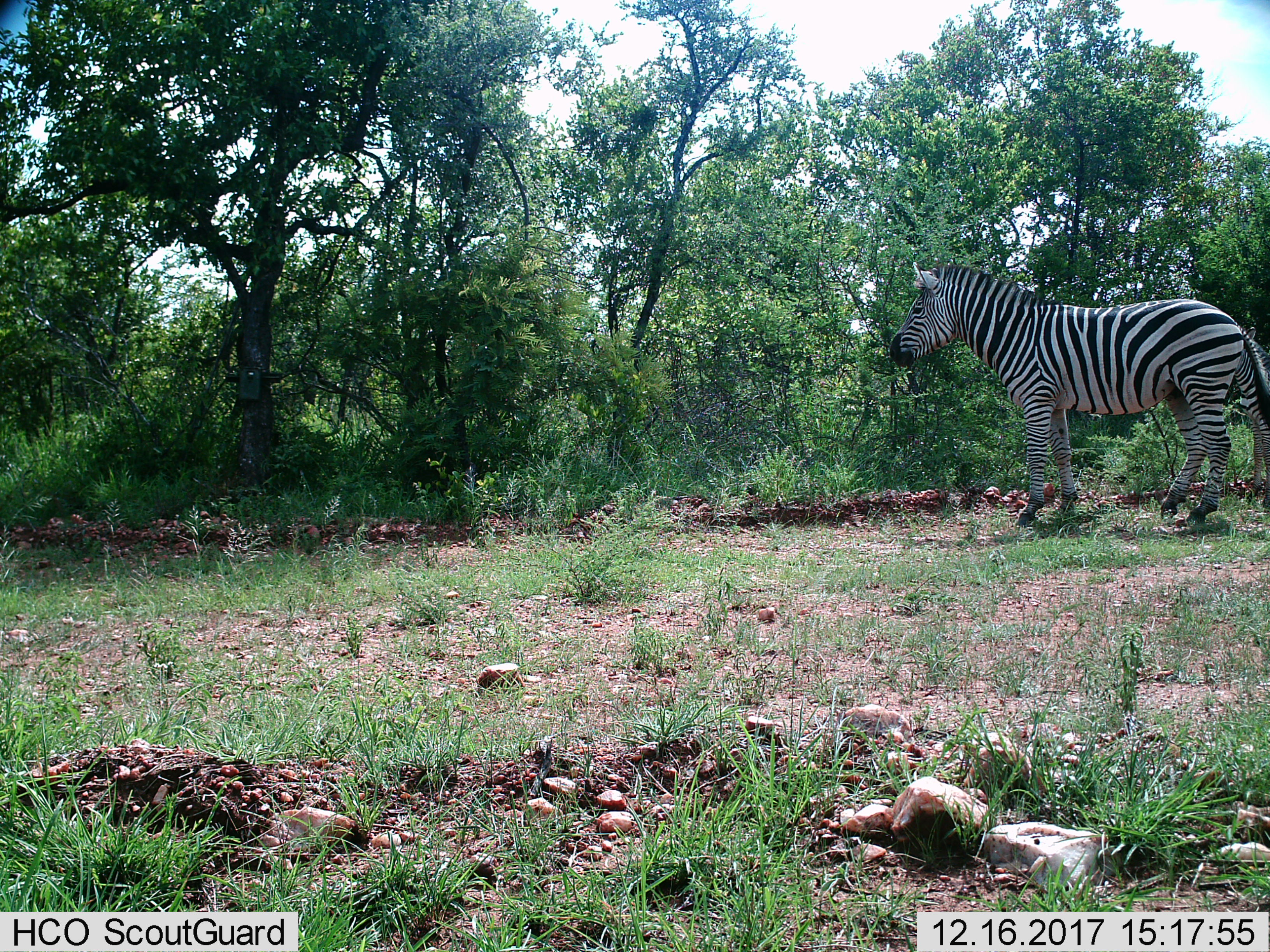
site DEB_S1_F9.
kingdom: Animalia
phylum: Chordata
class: Mammalia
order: Perissodactyla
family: Equidae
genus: Equus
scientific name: Equus quagga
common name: plains zebra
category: zebraplains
Zebraplains (plains zebra) (Equus quagga), count 2. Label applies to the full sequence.